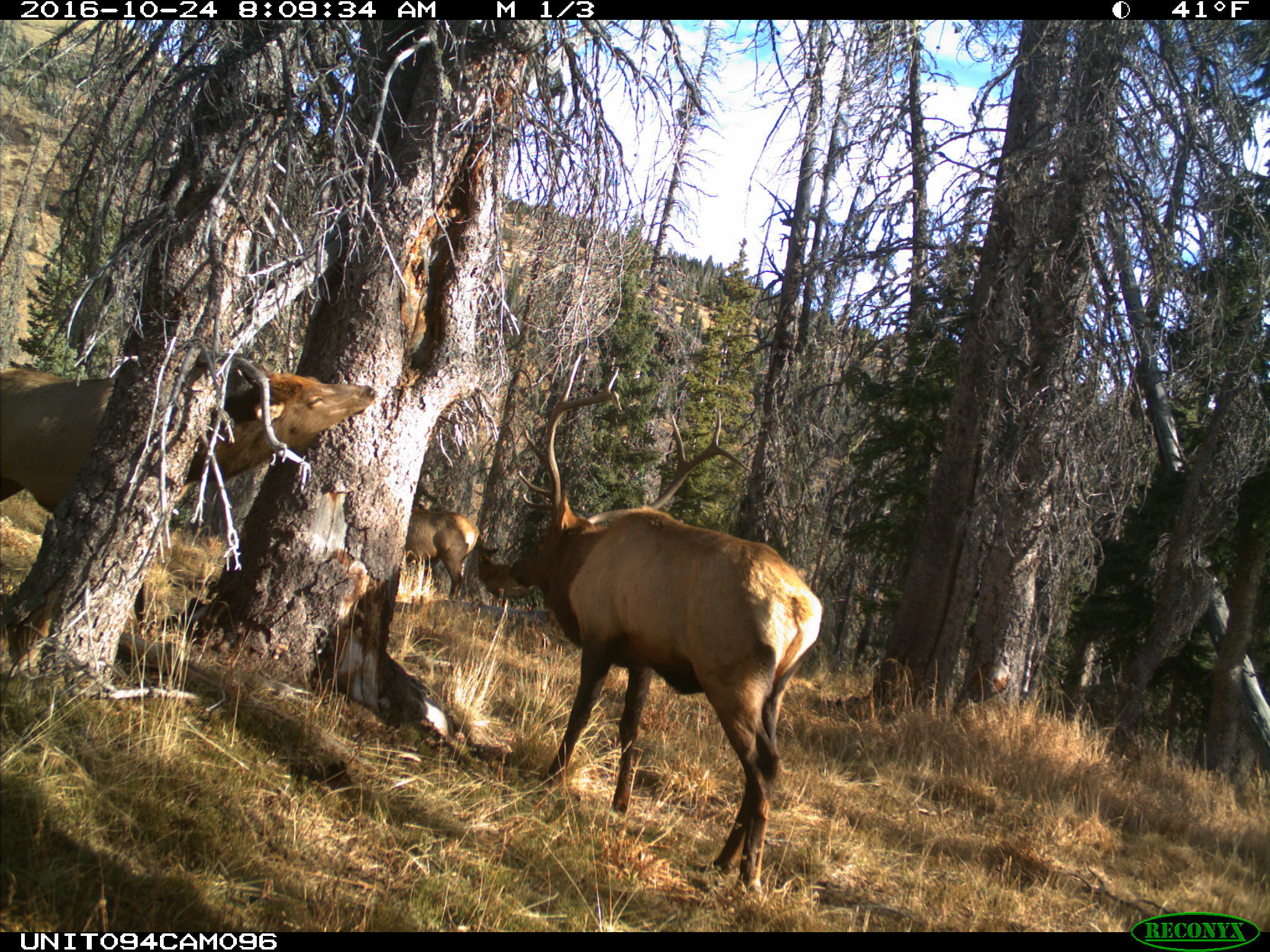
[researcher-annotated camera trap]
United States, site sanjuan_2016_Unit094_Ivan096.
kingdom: Animalia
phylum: Chordata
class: Mammalia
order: Artiodactyla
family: Cervidae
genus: Cervus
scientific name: Cervus elaphus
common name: red deer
Cervus elaphus (red deer).